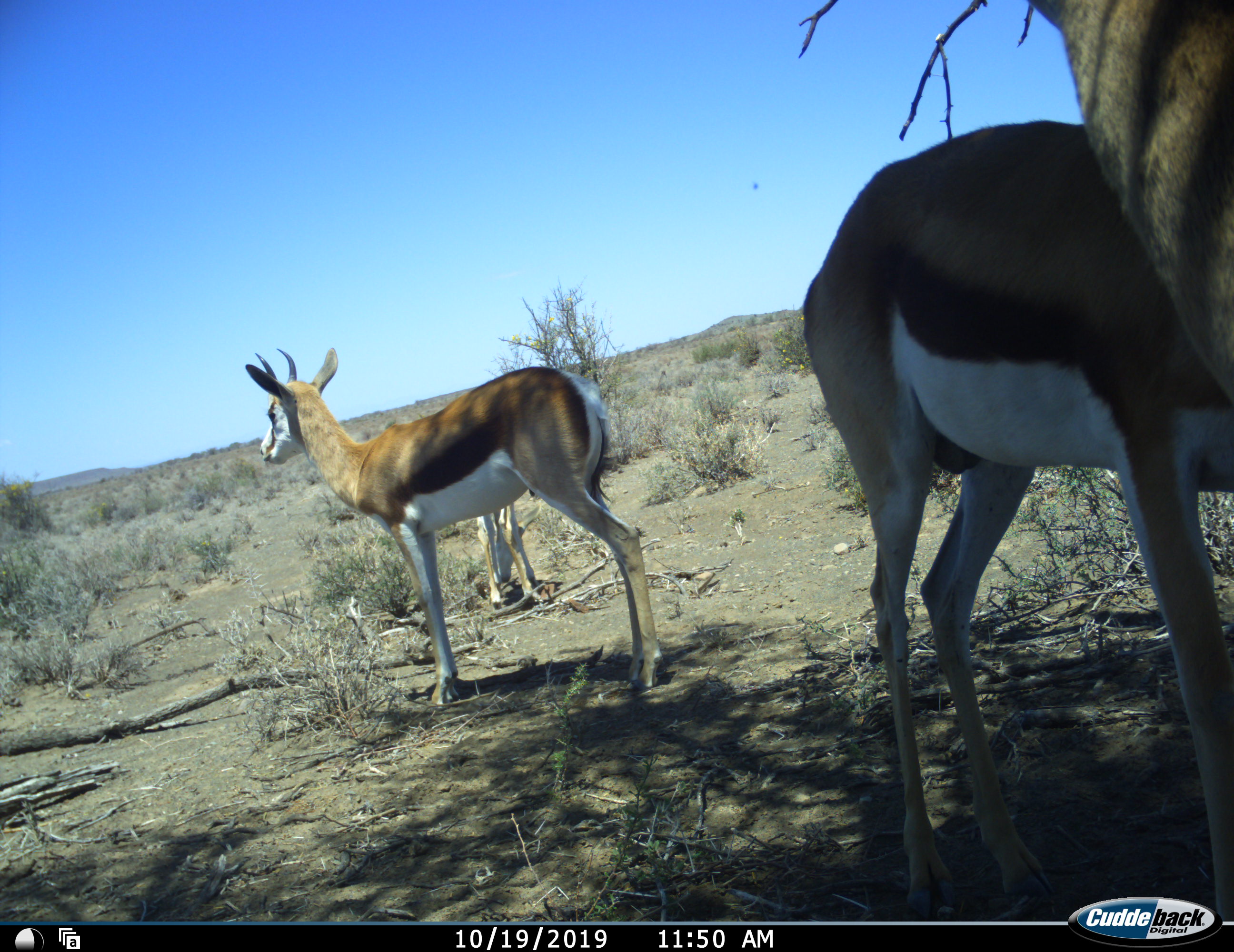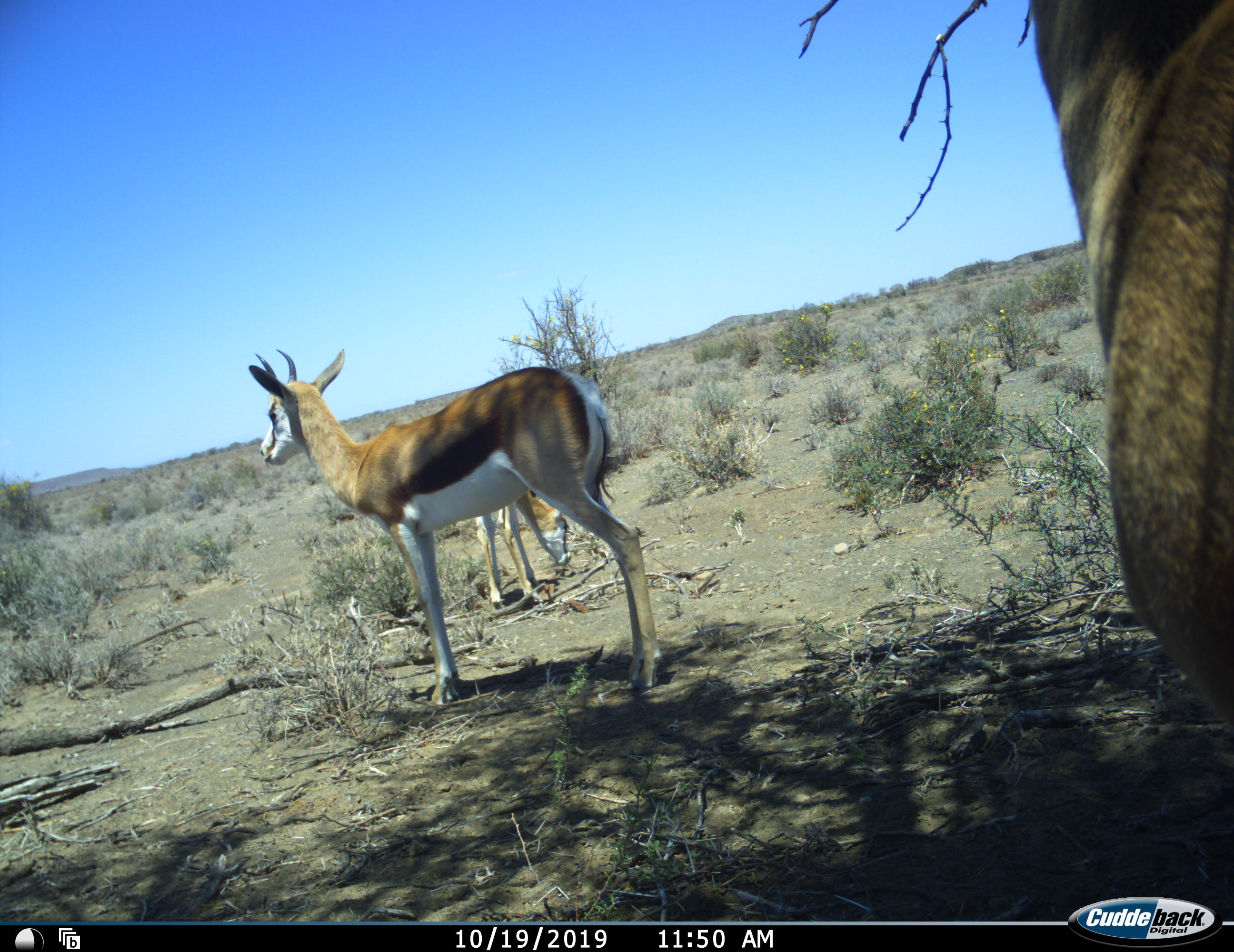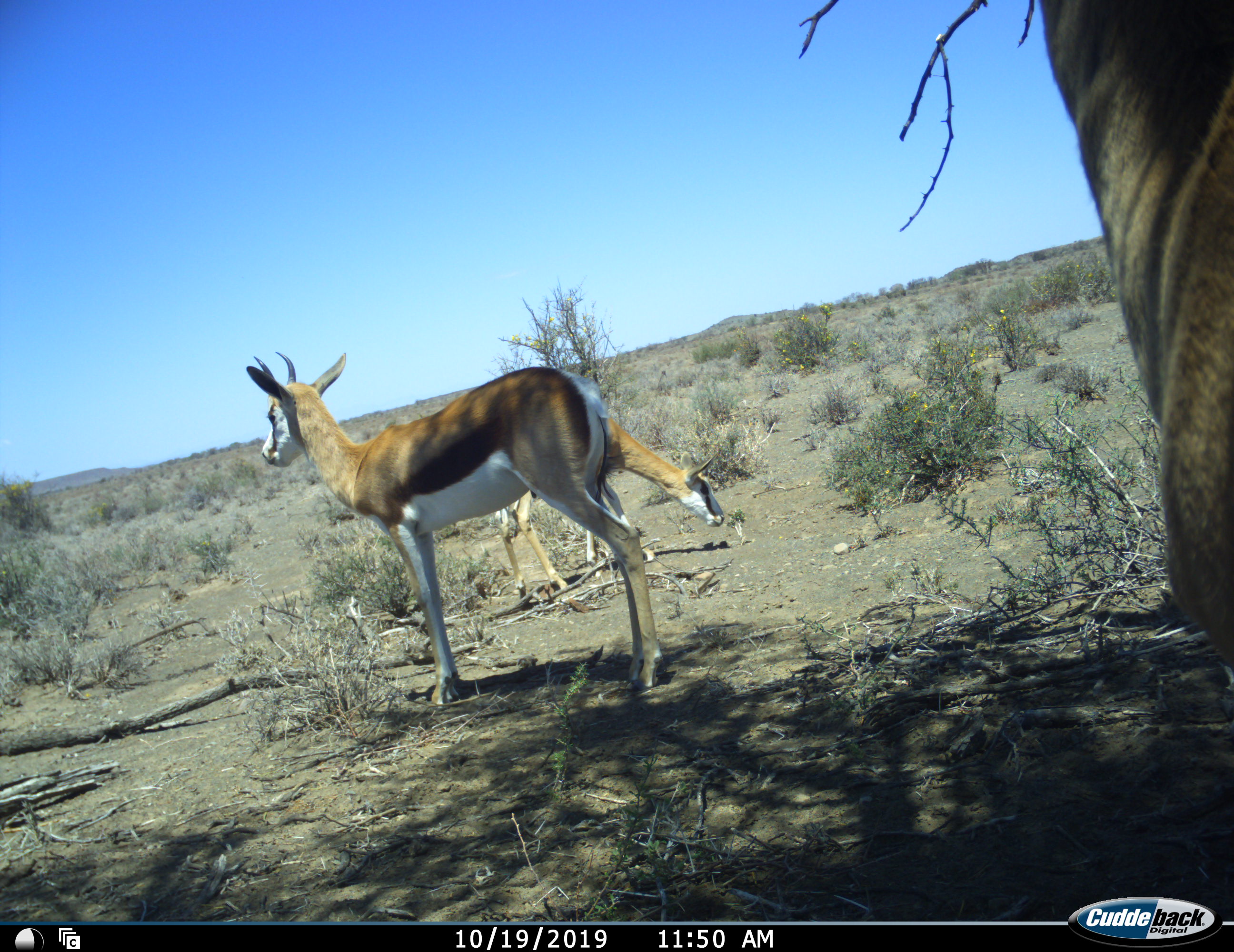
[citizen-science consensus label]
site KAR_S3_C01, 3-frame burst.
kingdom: Animalia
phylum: Chordata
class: Mammalia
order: Artiodactyla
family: Bovidae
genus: Antidorcas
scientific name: Antidorcas marsupialis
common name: springbok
Springbok (Antidorcas marsupialis), count 3. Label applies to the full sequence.